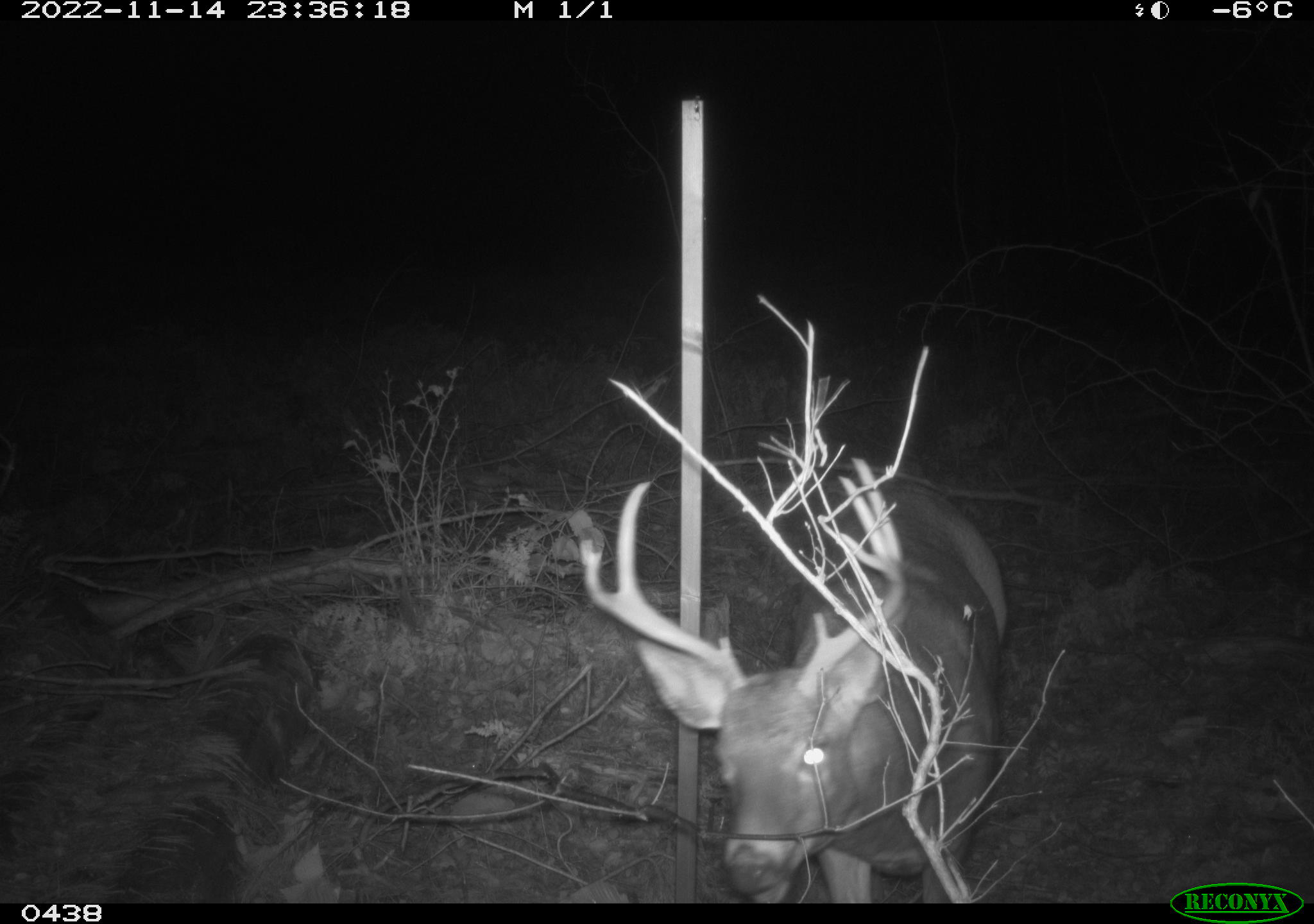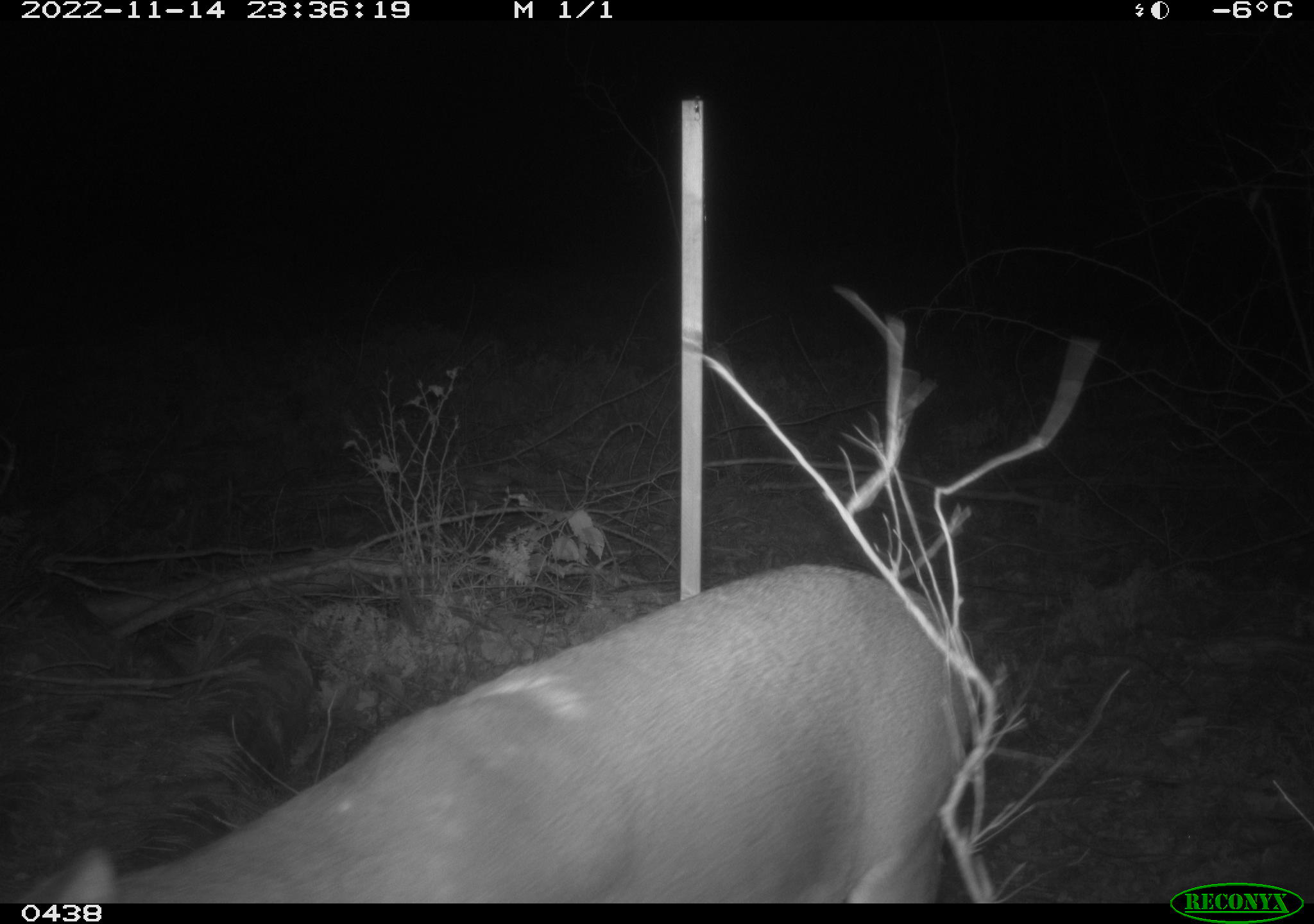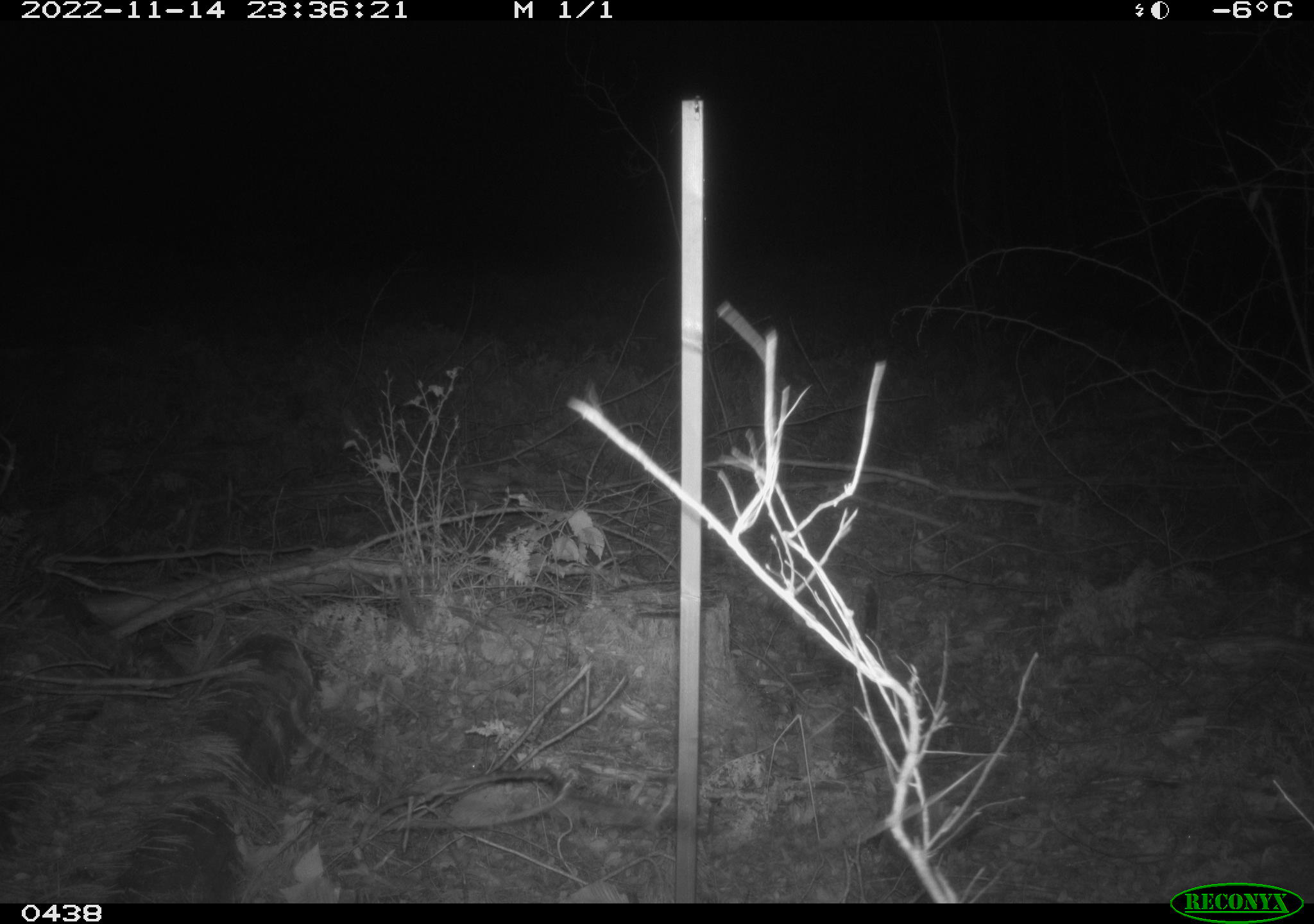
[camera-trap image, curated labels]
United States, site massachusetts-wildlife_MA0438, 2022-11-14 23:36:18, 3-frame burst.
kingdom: Animalia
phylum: Chordata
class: Mammalia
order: Artiodactyla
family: Cervidae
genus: Odocoileus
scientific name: Odocoileus virginianus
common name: white-tailed deer